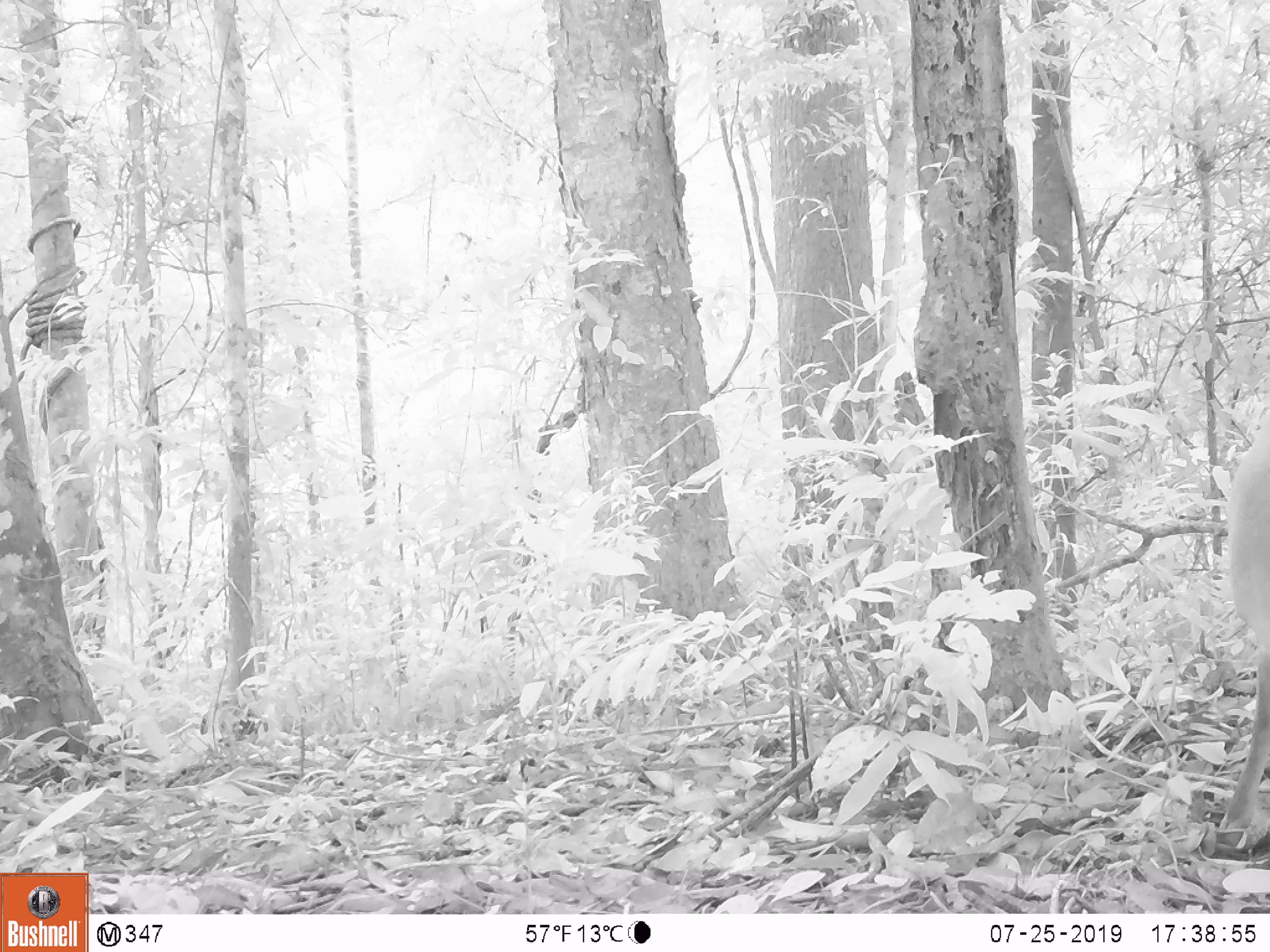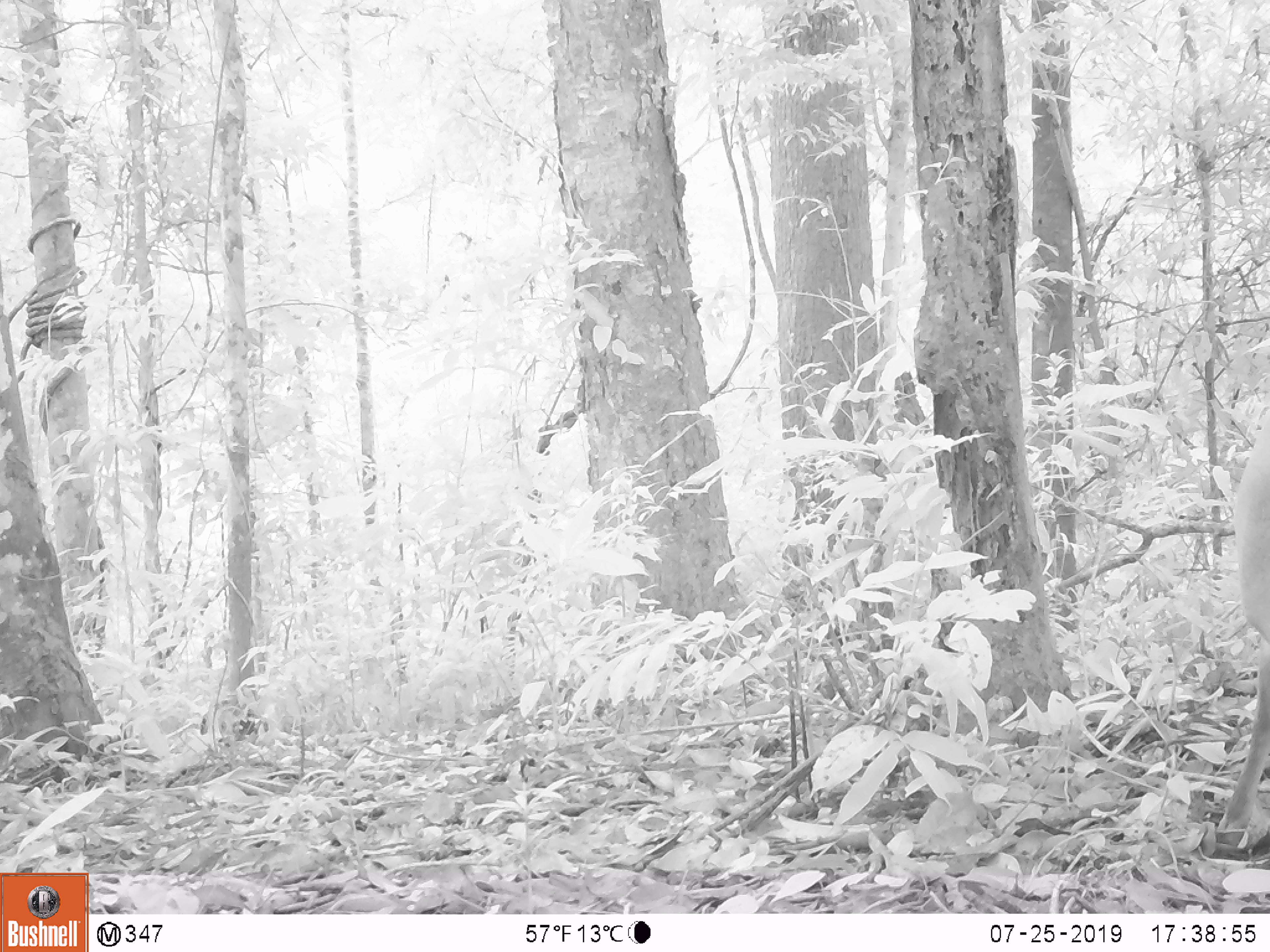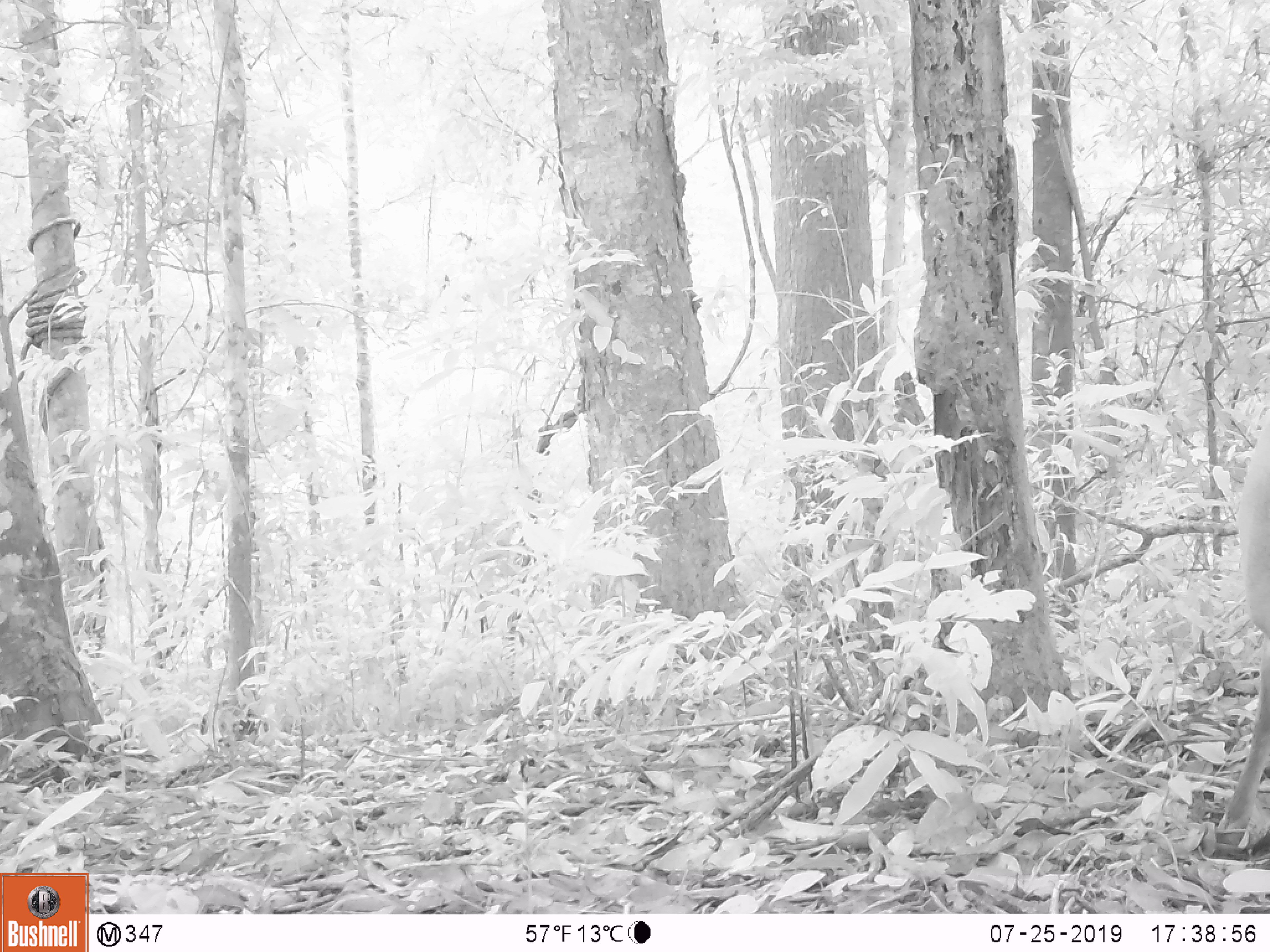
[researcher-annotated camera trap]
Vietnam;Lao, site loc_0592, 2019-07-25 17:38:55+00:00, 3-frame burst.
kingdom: Animalia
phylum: Chordata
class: Mammalia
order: Artiodactyla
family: Cervidae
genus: Muntiacus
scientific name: Muntiacus muntjak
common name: red muntjac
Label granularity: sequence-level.